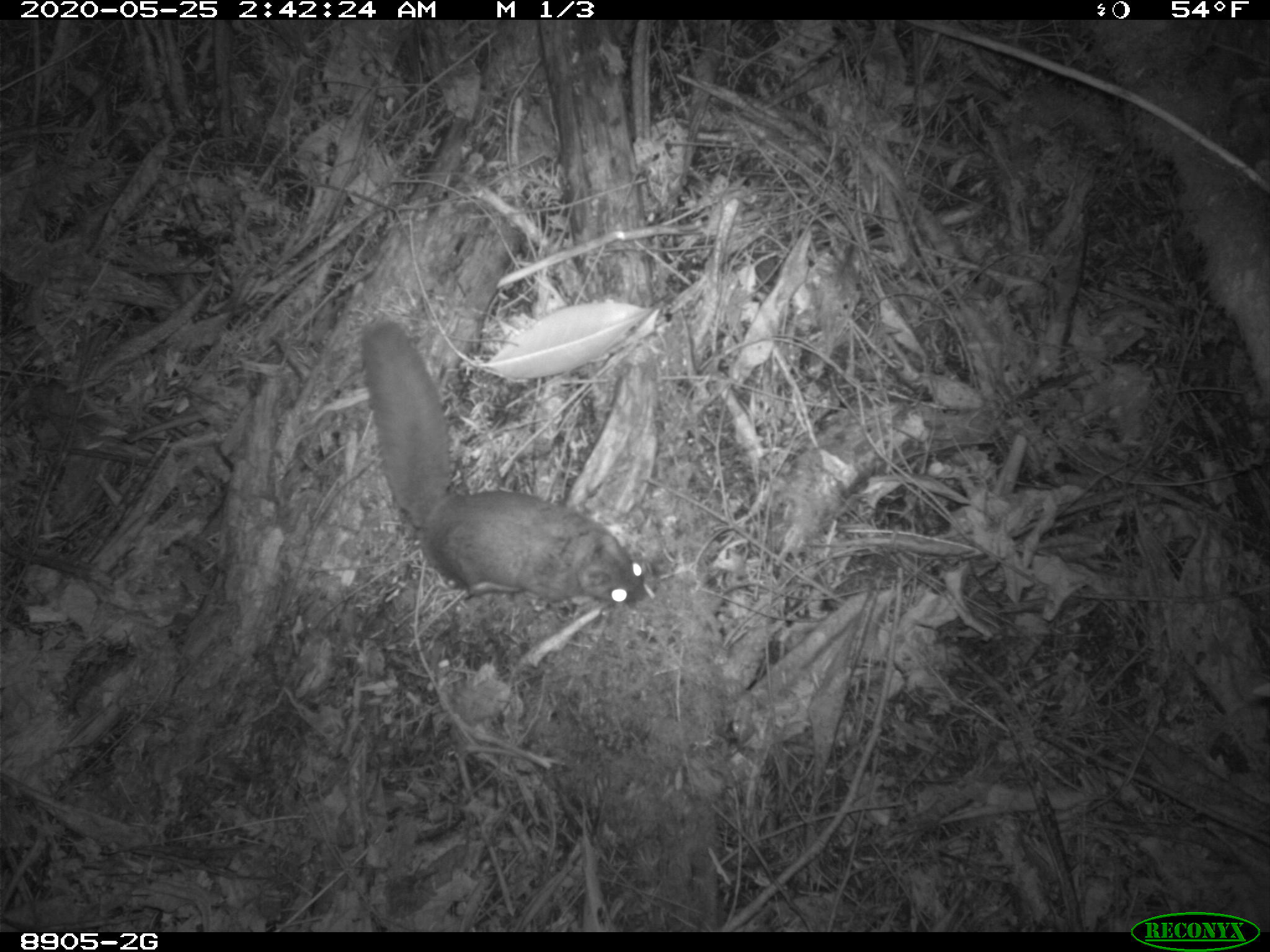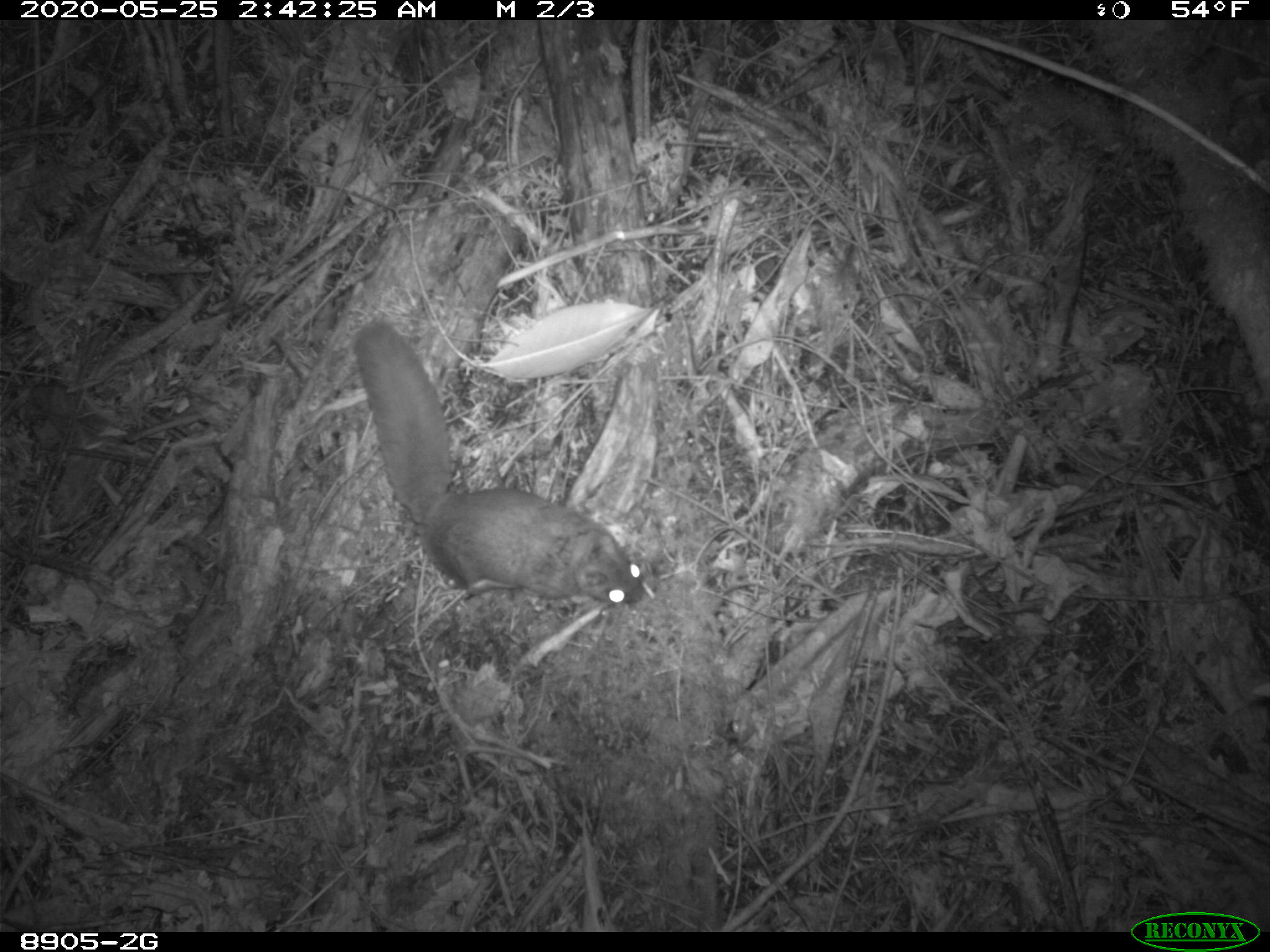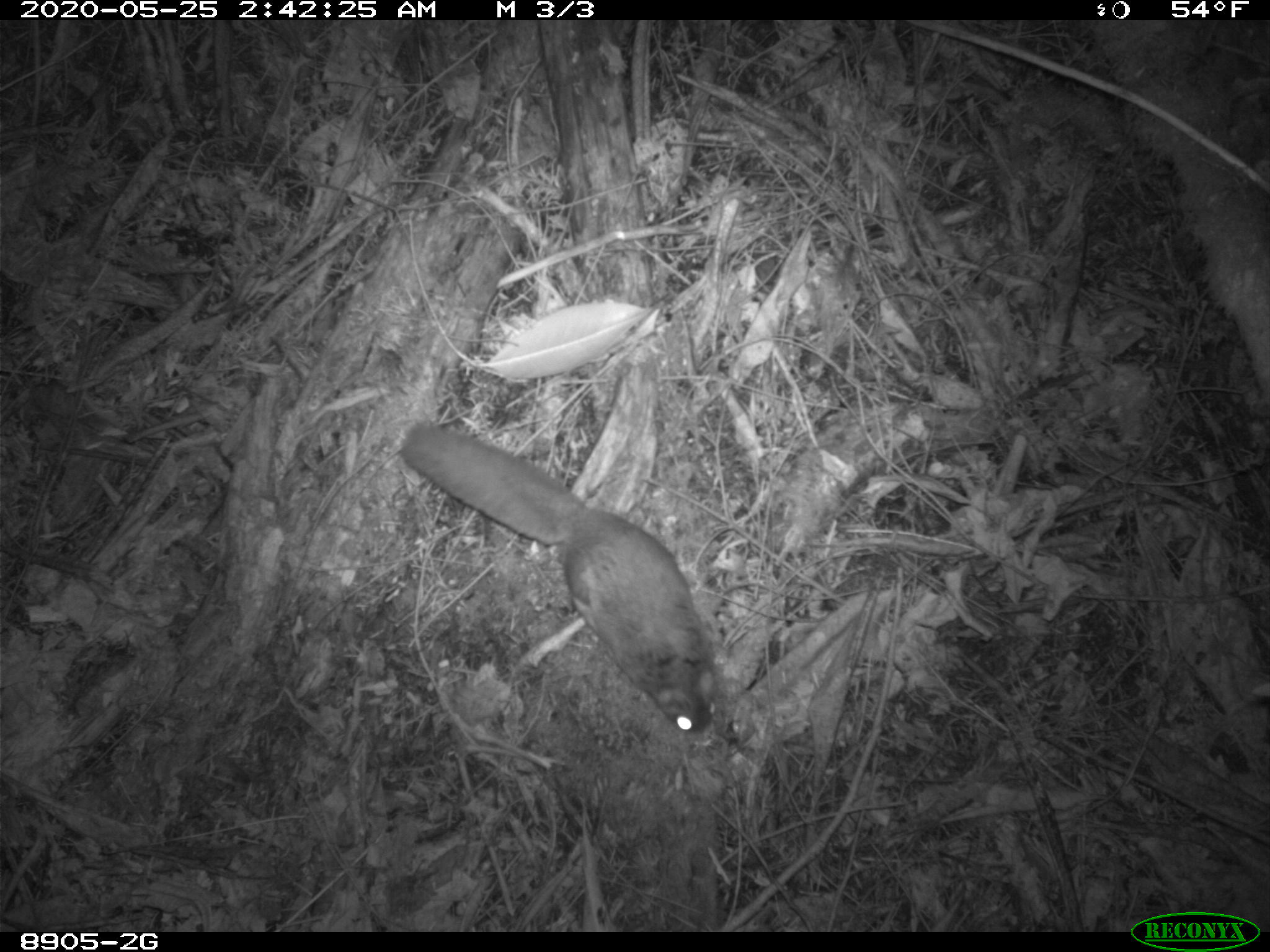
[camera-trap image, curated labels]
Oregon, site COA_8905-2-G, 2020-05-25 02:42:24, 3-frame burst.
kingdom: Animalia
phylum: Chordata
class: Mammalia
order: Rodentia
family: Sciuridae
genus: Glaucomys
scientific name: Glaucomys oregonensis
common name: humboldt's flying squirrel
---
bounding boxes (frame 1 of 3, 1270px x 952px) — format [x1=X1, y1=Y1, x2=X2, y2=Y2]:
humboldt's flying squirrel: [x1=349, y1=311, x2=659, y2=621]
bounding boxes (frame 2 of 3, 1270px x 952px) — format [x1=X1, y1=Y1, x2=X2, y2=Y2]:
humboldt's flying squirrel: [x1=340, y1=315, x2=659, y2=614]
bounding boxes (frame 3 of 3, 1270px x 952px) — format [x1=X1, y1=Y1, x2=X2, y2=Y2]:
humboldt's flying squirrel: [x1=385, y1=411, x2=731, y2=748]